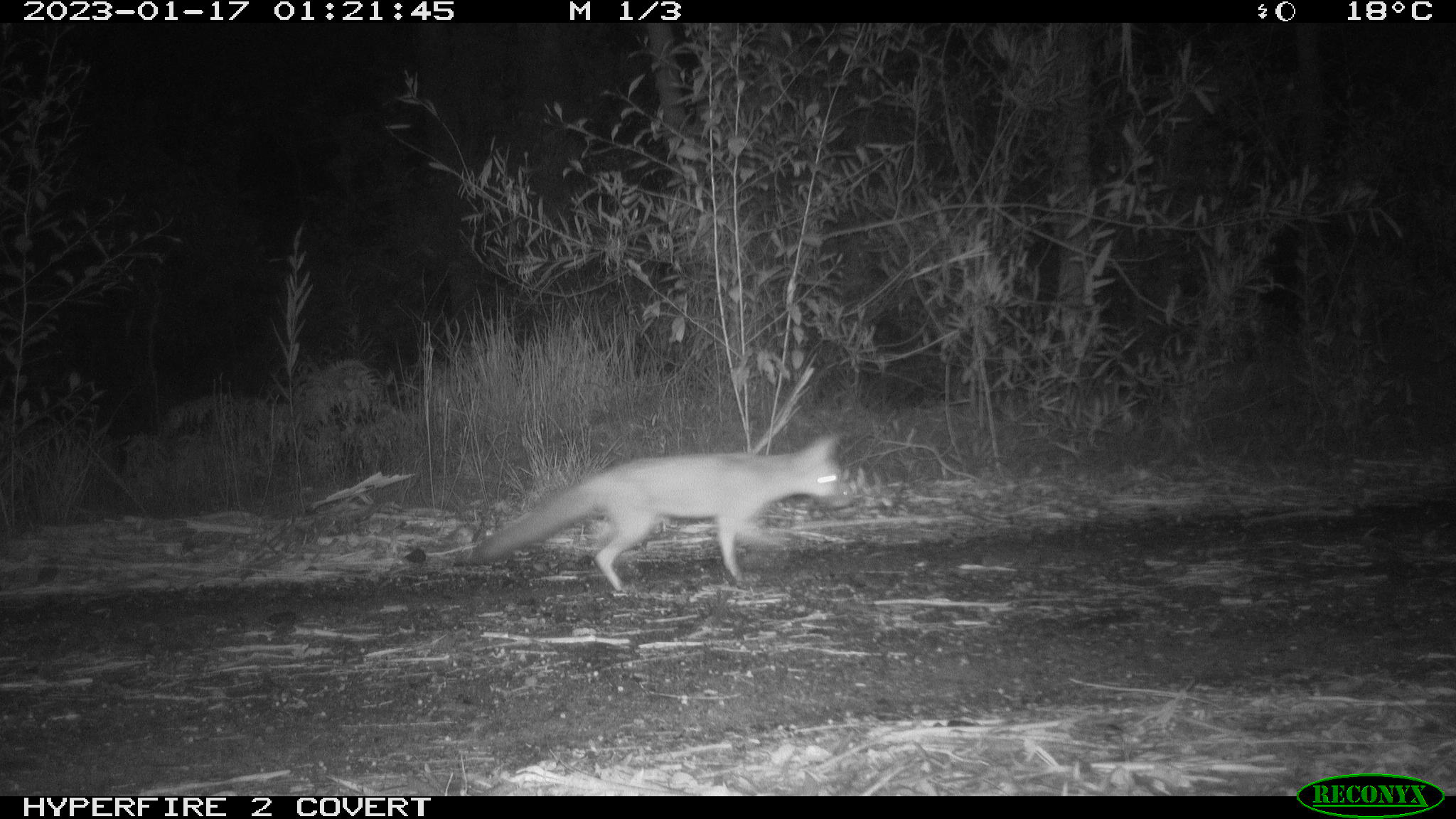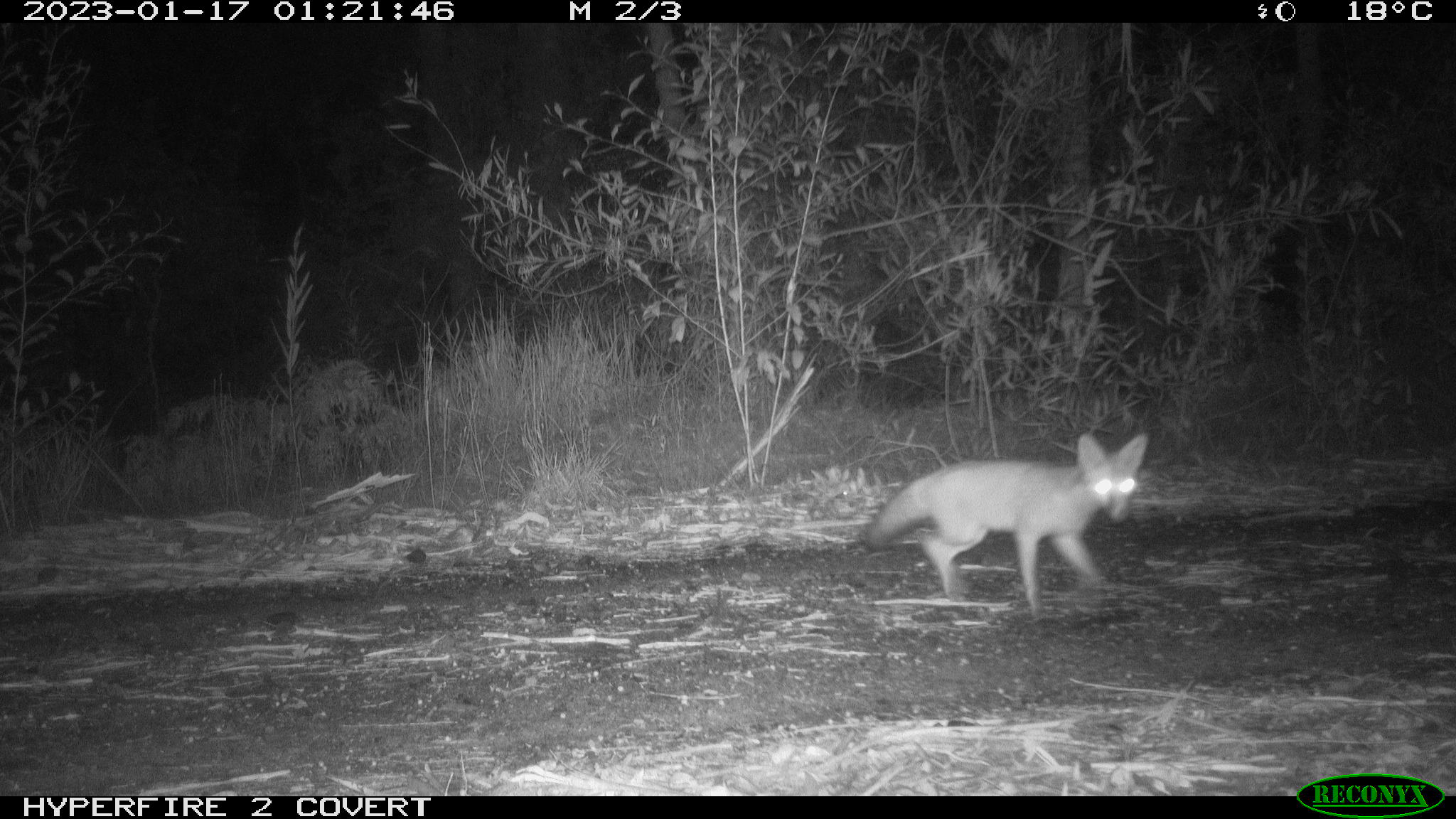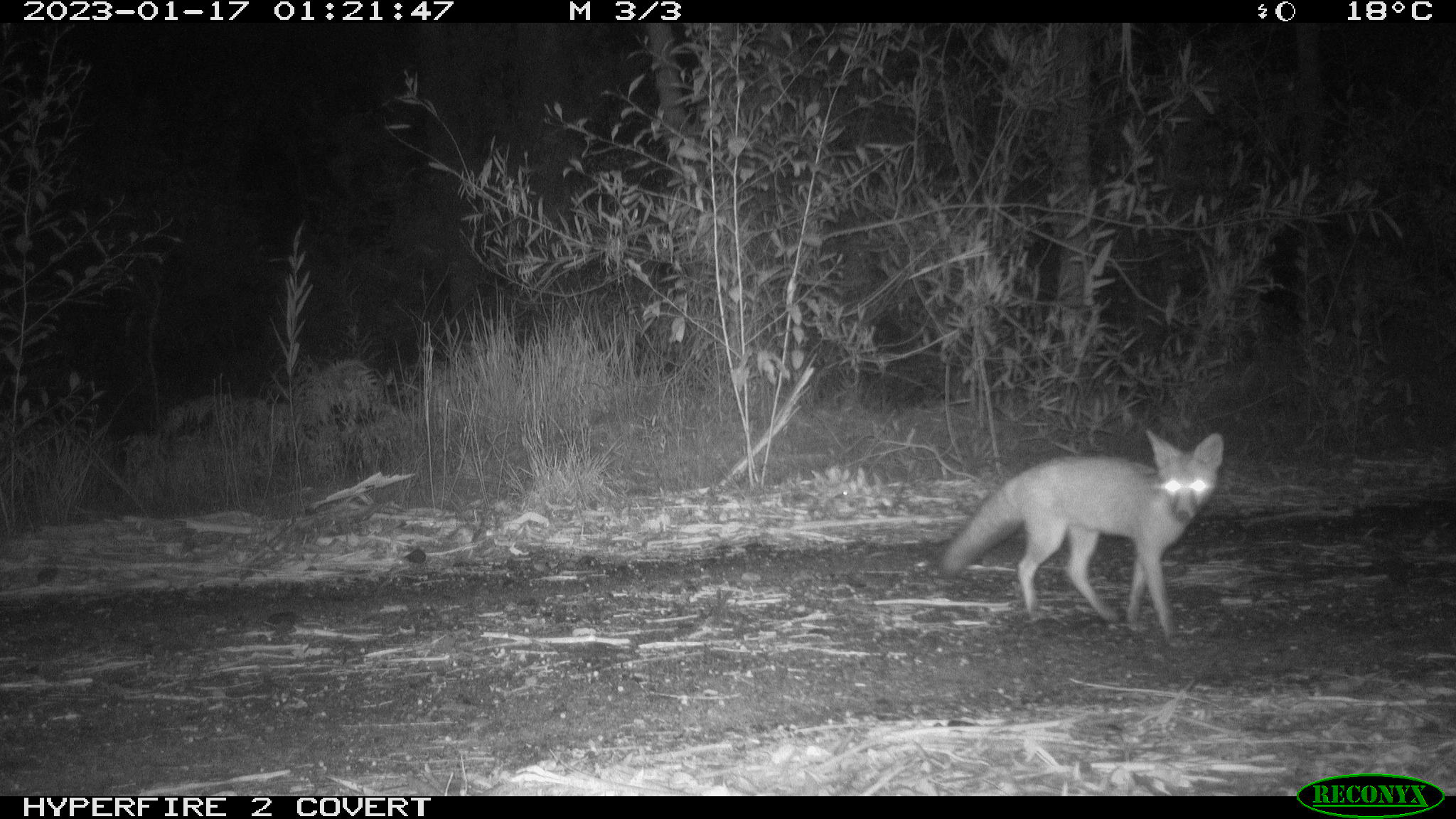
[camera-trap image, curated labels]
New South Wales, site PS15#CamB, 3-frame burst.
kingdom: Animalia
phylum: Chordata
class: Mammalia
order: Carnivora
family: Canidae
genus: Vulpes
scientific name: Vulpes vulpes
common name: red fox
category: fox